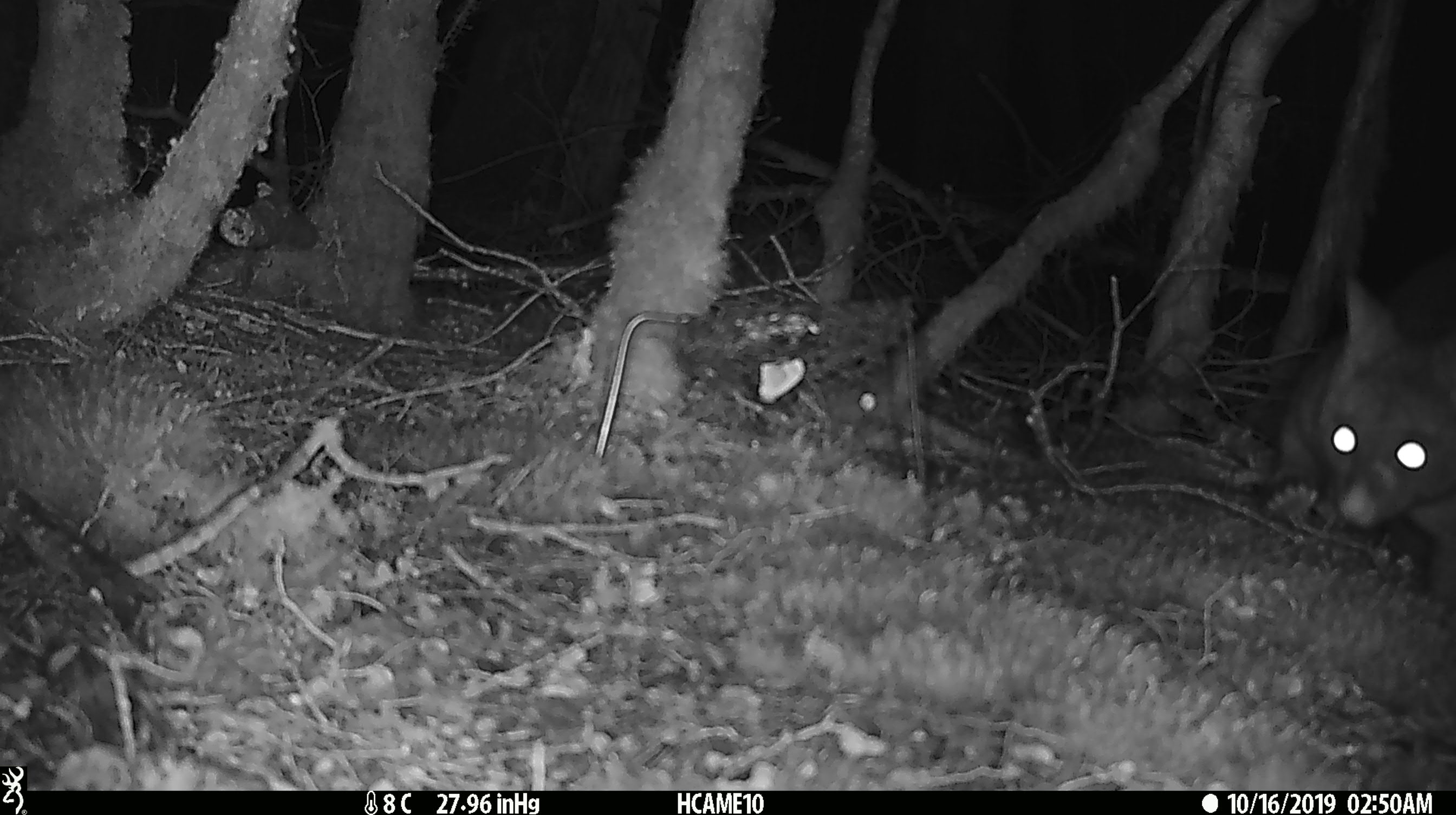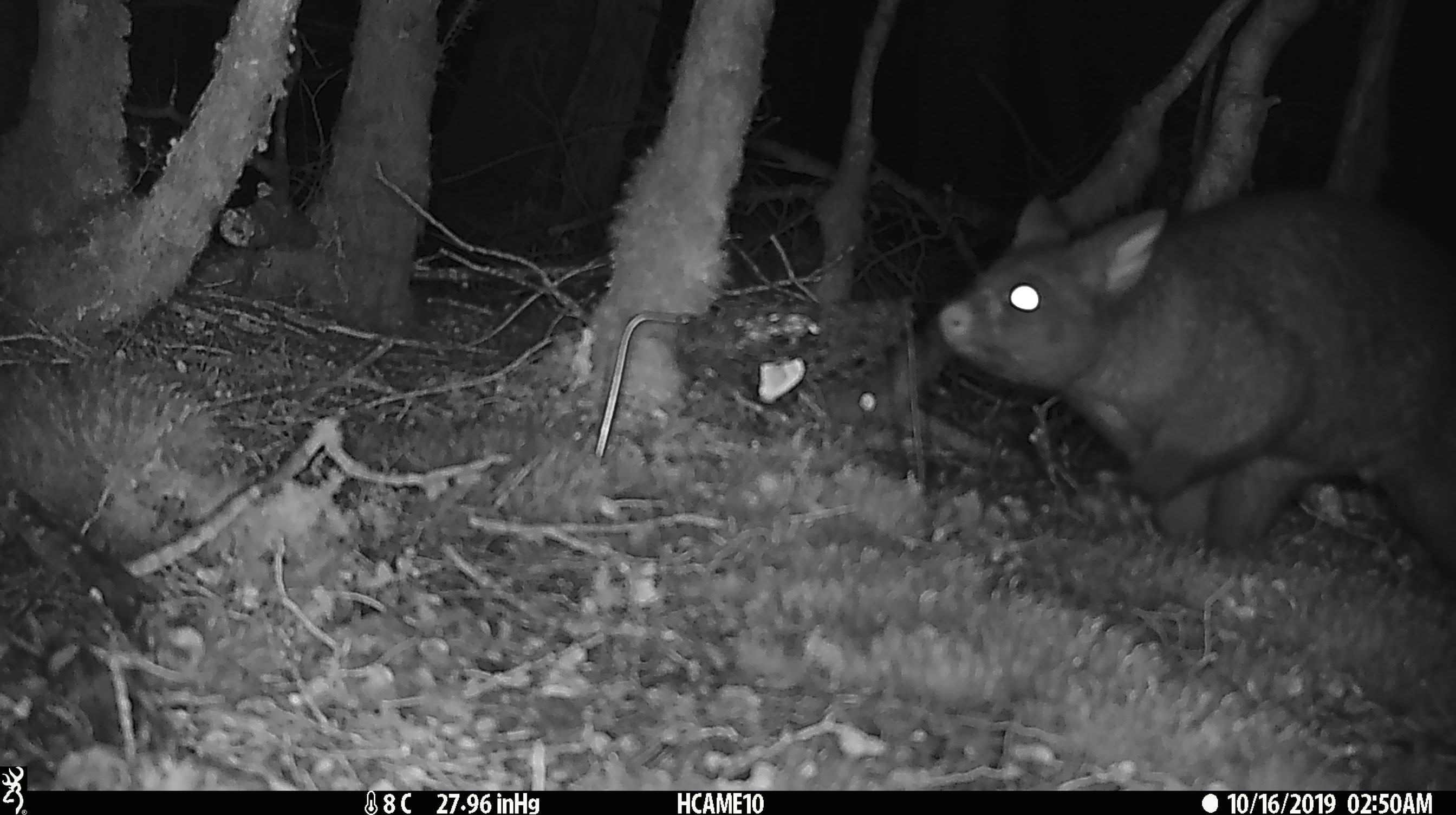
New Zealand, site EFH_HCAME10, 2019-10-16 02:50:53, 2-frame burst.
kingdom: Animalia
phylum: Chordata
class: Mammalia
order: Diprotodontia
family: Phalangeridae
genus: Trichosurus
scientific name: Trichosurus vulpecula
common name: common brushtail possum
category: possum